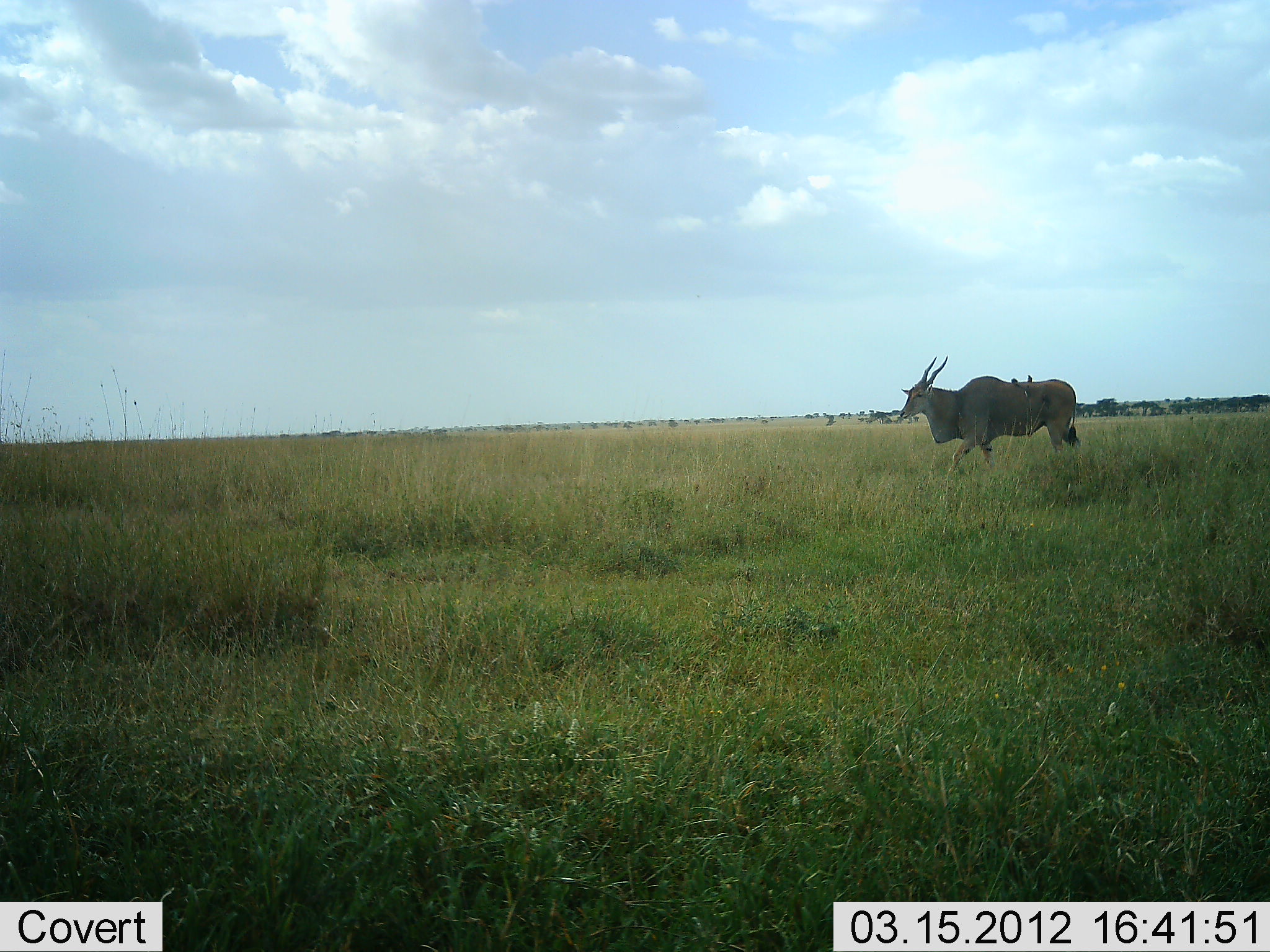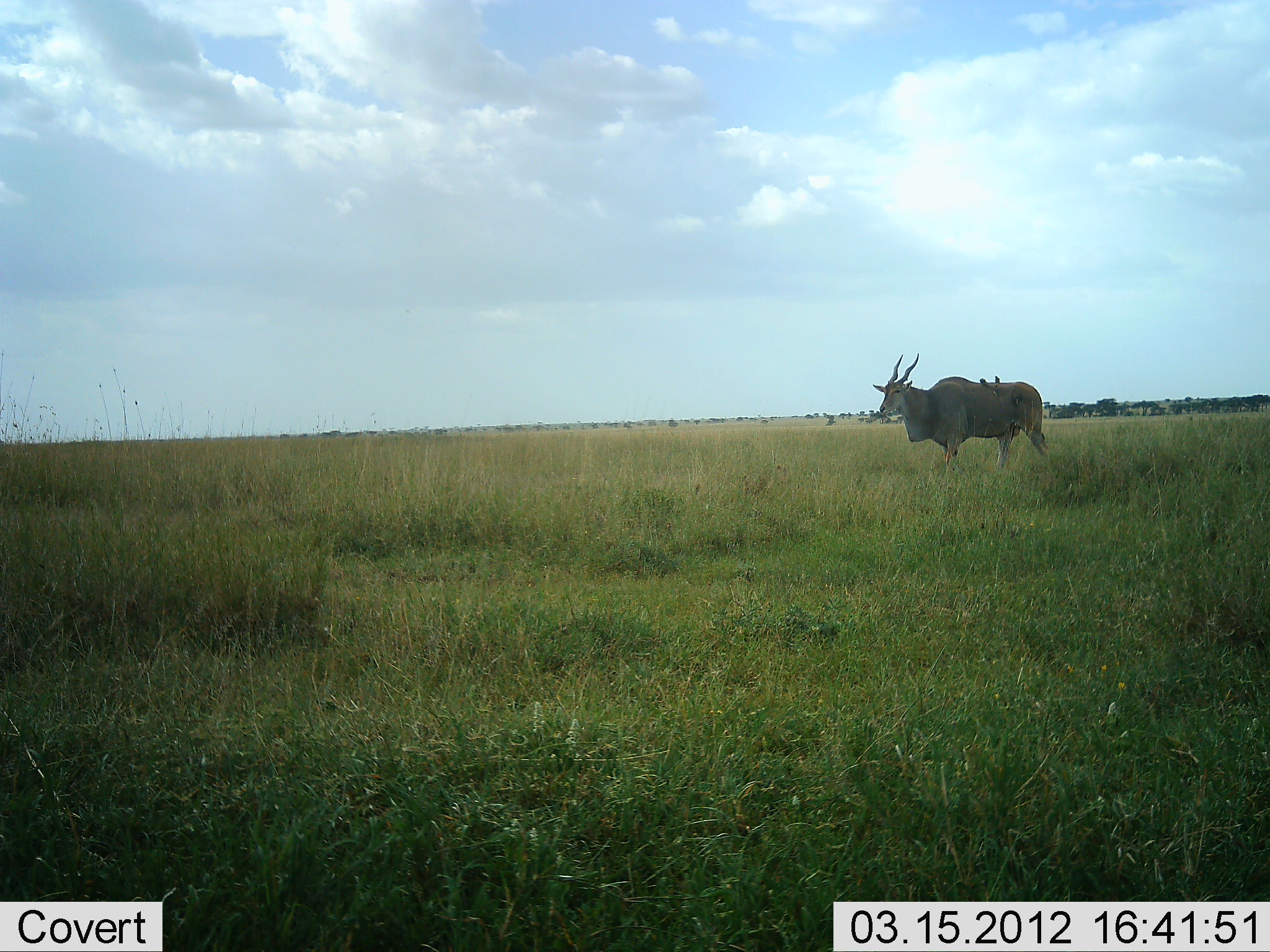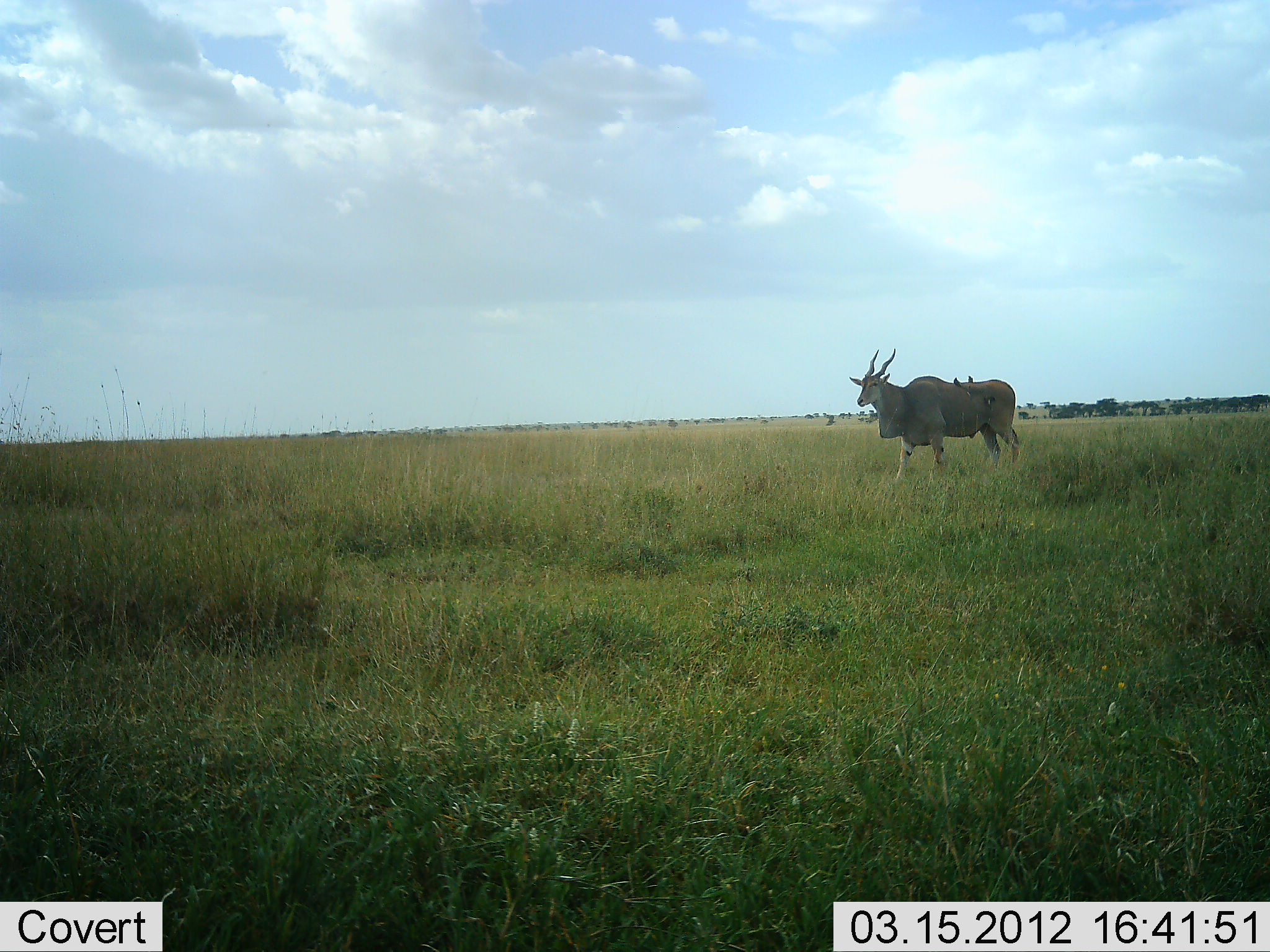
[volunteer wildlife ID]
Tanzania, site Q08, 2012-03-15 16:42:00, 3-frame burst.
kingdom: Animalia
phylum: Chordata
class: Mammalia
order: Artiodactyla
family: Bovidae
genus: Tragelaphus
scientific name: Tragelaphus oryx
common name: eland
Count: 1.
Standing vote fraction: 12%.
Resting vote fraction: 0%.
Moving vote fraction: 88%.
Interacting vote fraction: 0%.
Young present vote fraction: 0%.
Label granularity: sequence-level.